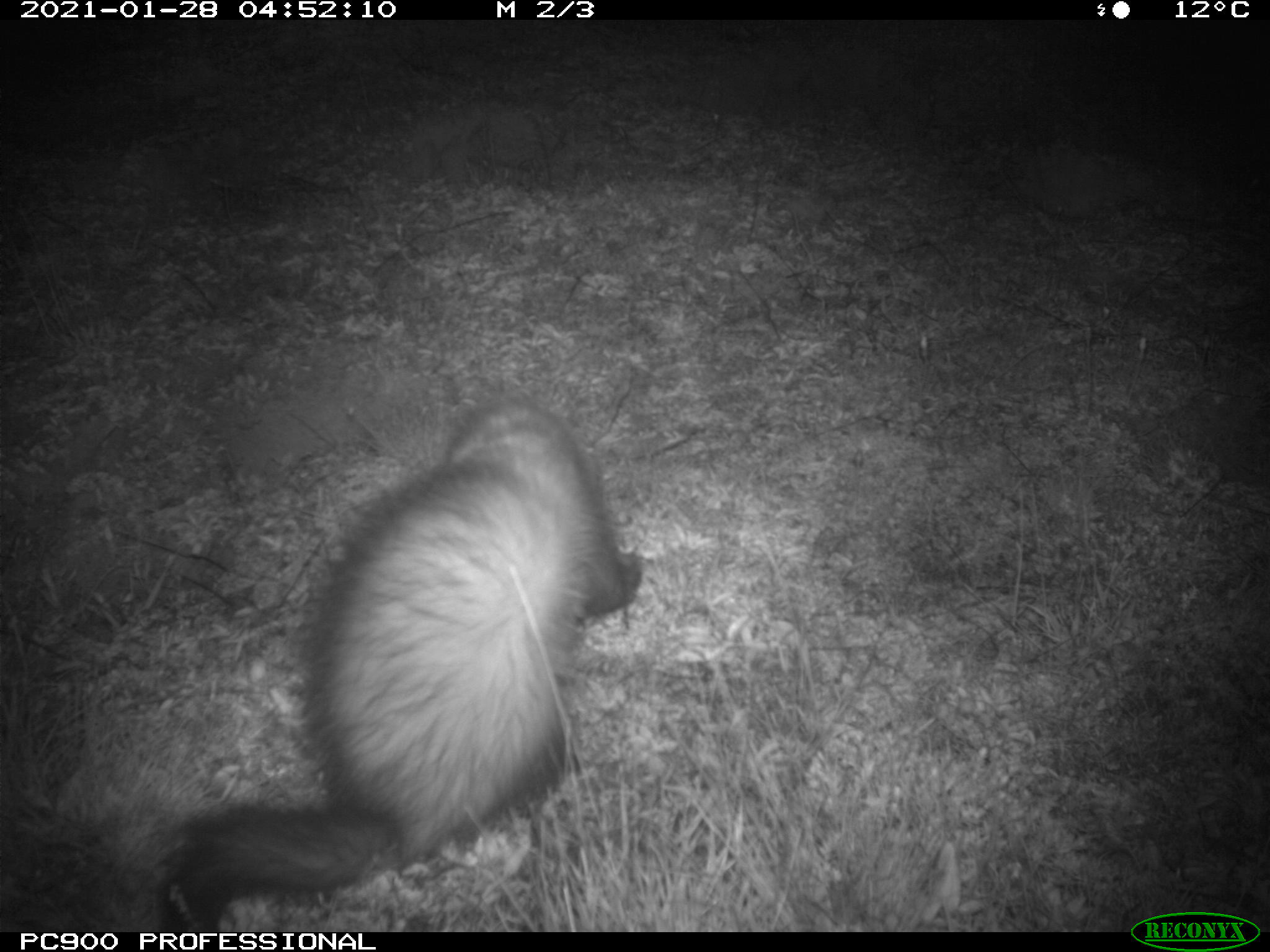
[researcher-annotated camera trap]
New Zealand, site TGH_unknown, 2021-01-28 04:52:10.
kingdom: Animalia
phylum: Chordata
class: Mammalia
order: Carnivora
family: Mustelidae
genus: Mustela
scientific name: Mustela furo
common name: ferret